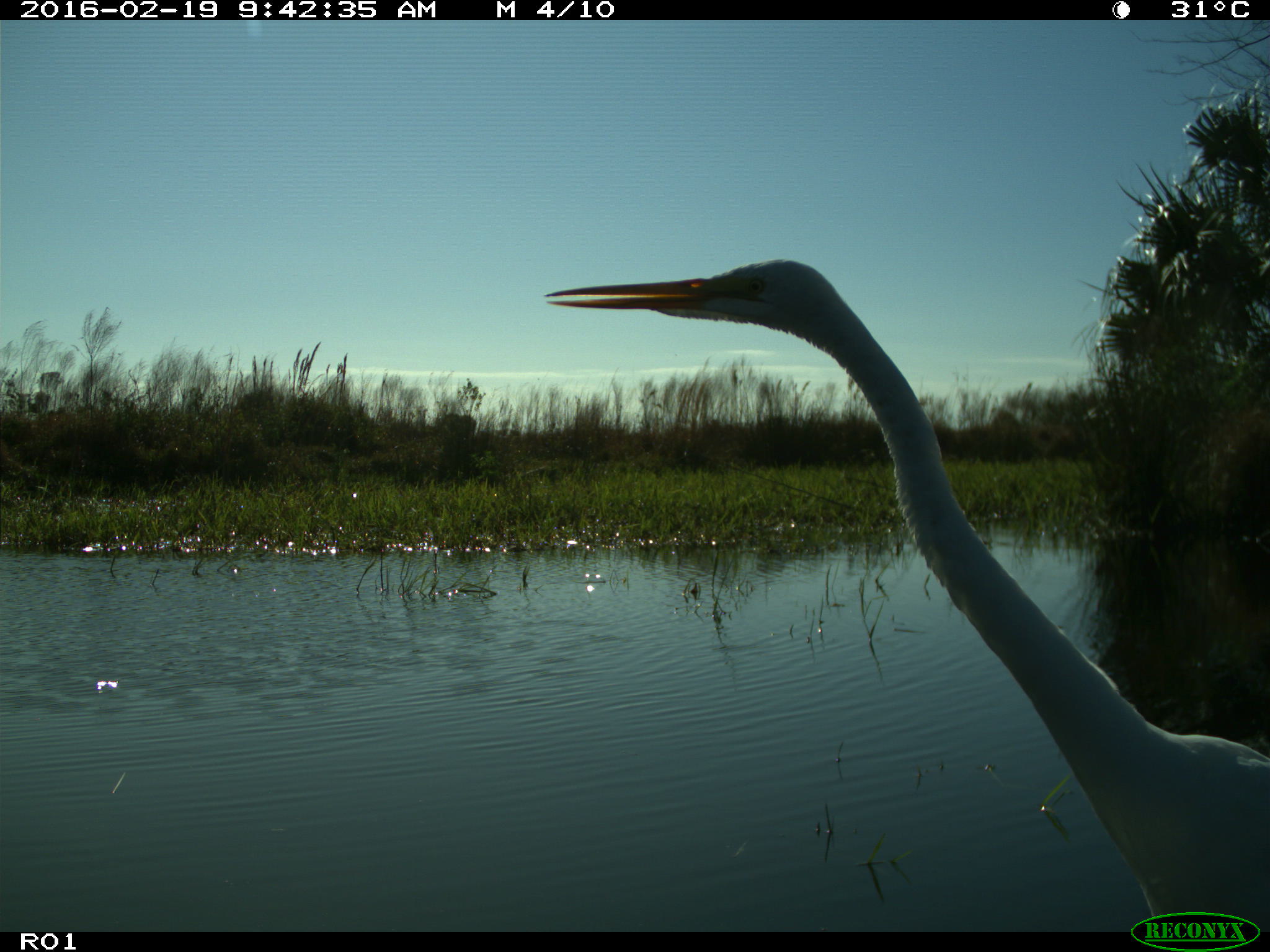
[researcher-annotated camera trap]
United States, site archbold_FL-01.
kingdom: Animalia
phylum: Chordata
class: Aves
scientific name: Aves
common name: birds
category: unidentified bird